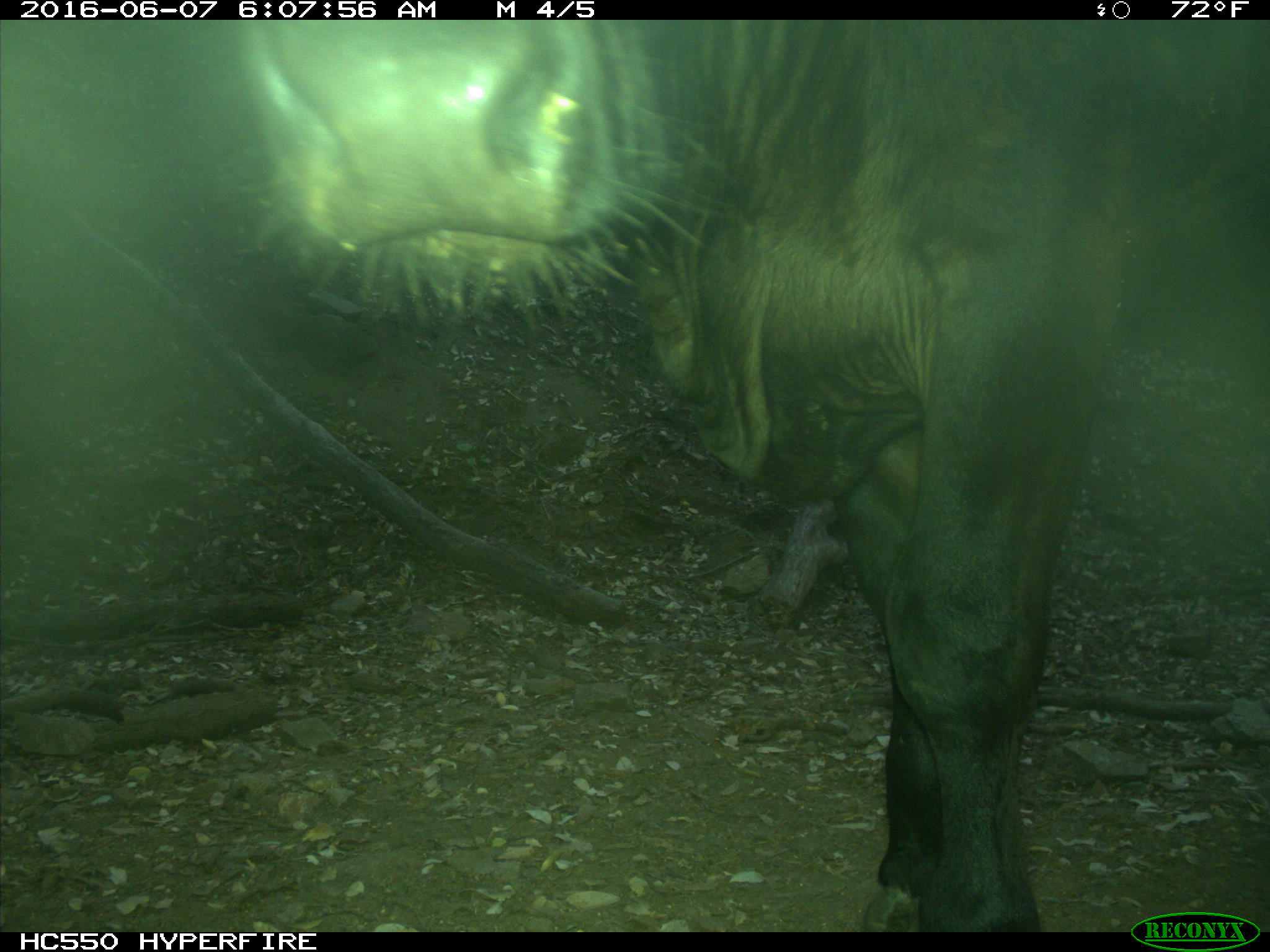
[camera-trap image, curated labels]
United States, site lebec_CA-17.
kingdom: Animalia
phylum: Chordata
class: Mammalia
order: Artiodactyla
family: Bovidae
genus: Bos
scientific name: Bos taurus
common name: domestic cow